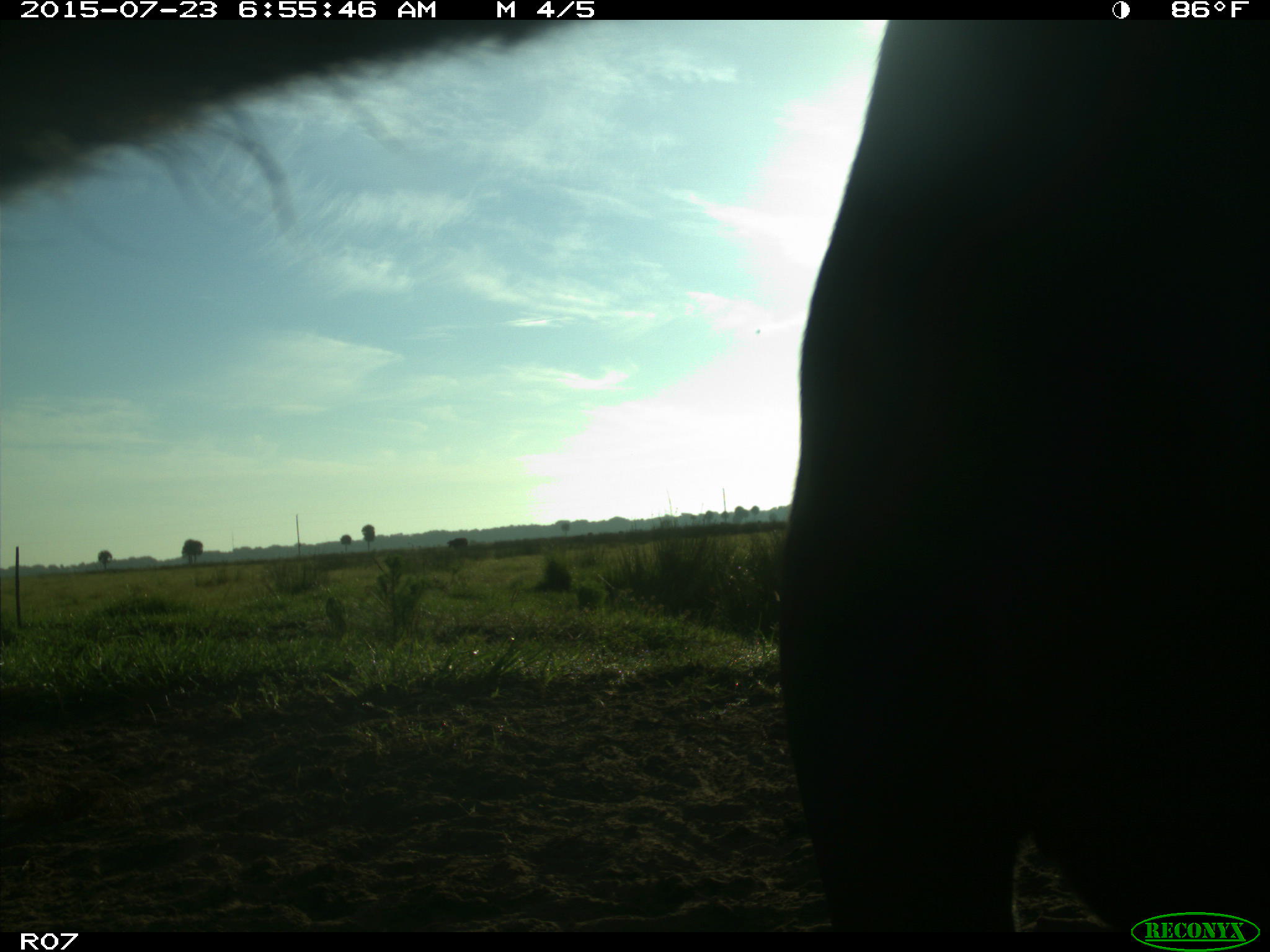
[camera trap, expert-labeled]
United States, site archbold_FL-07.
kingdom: Animalia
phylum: Chordata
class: Mammalia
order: Artiodactyla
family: Bovidae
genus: Bos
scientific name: Bos taurus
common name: domestic cow